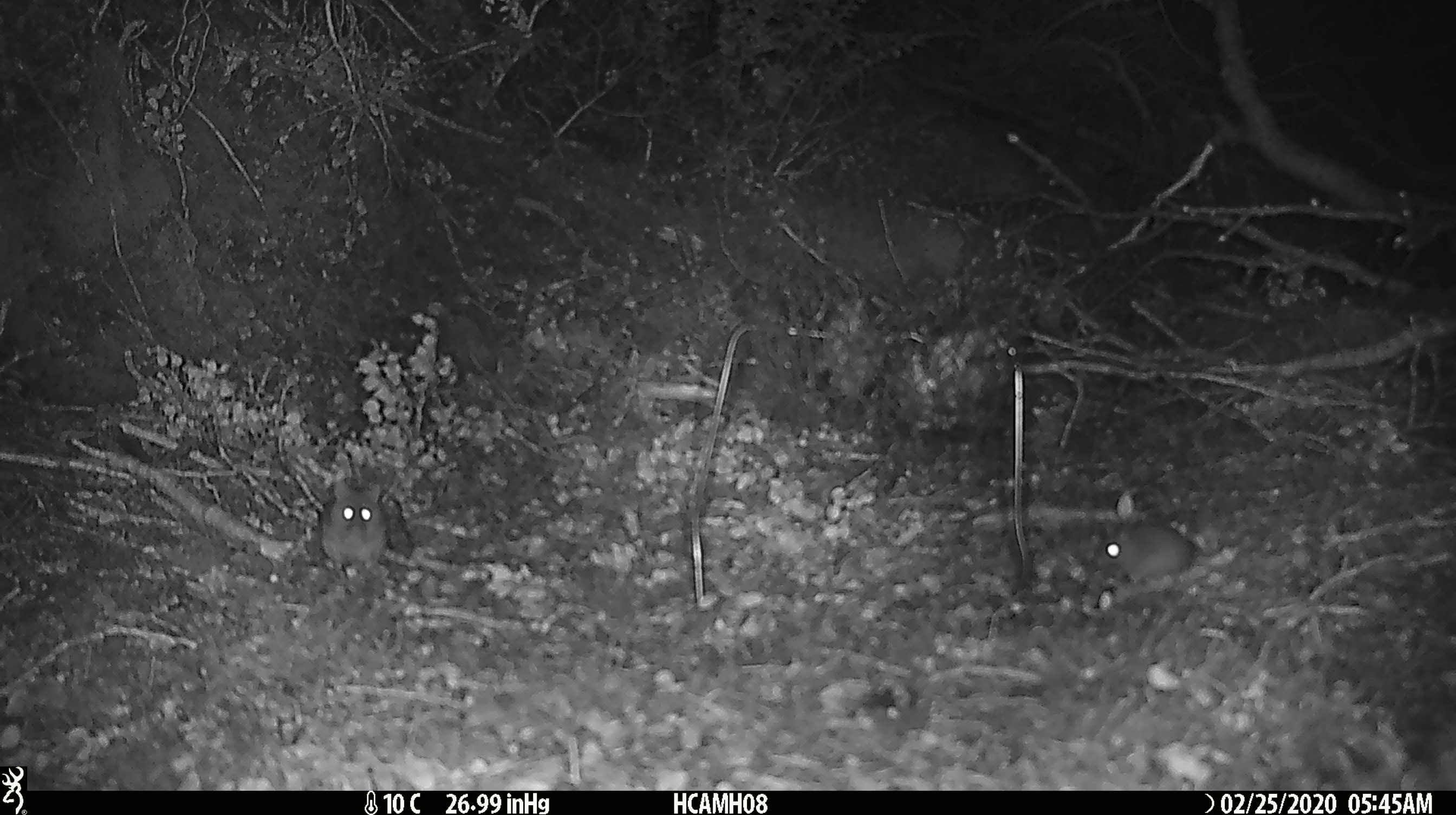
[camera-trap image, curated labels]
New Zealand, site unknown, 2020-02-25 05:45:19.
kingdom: Animalia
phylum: Chordata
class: Mammalia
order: Rodentia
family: Muridae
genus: Mus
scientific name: Mus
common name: mouse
Mouse (Mus).